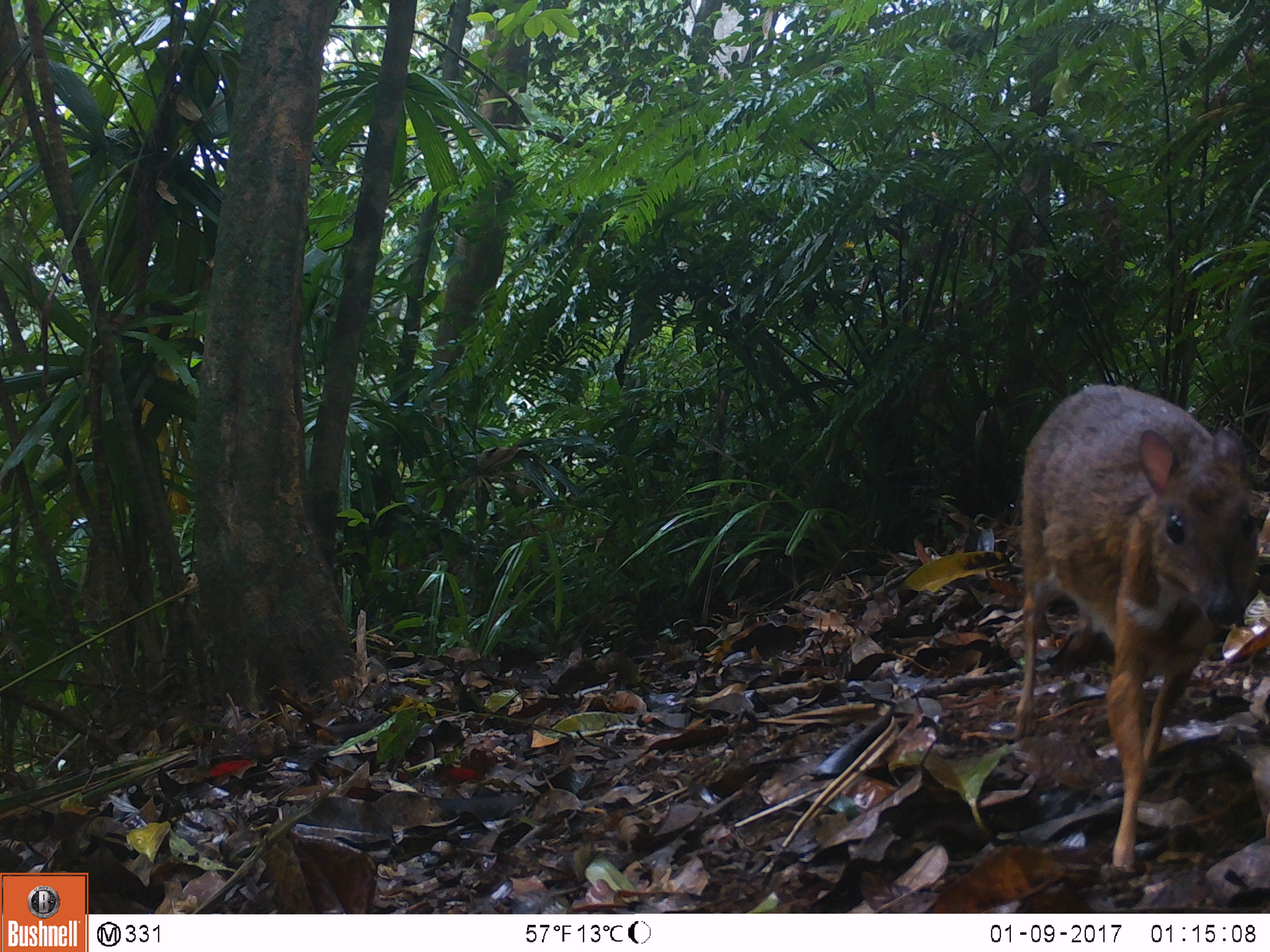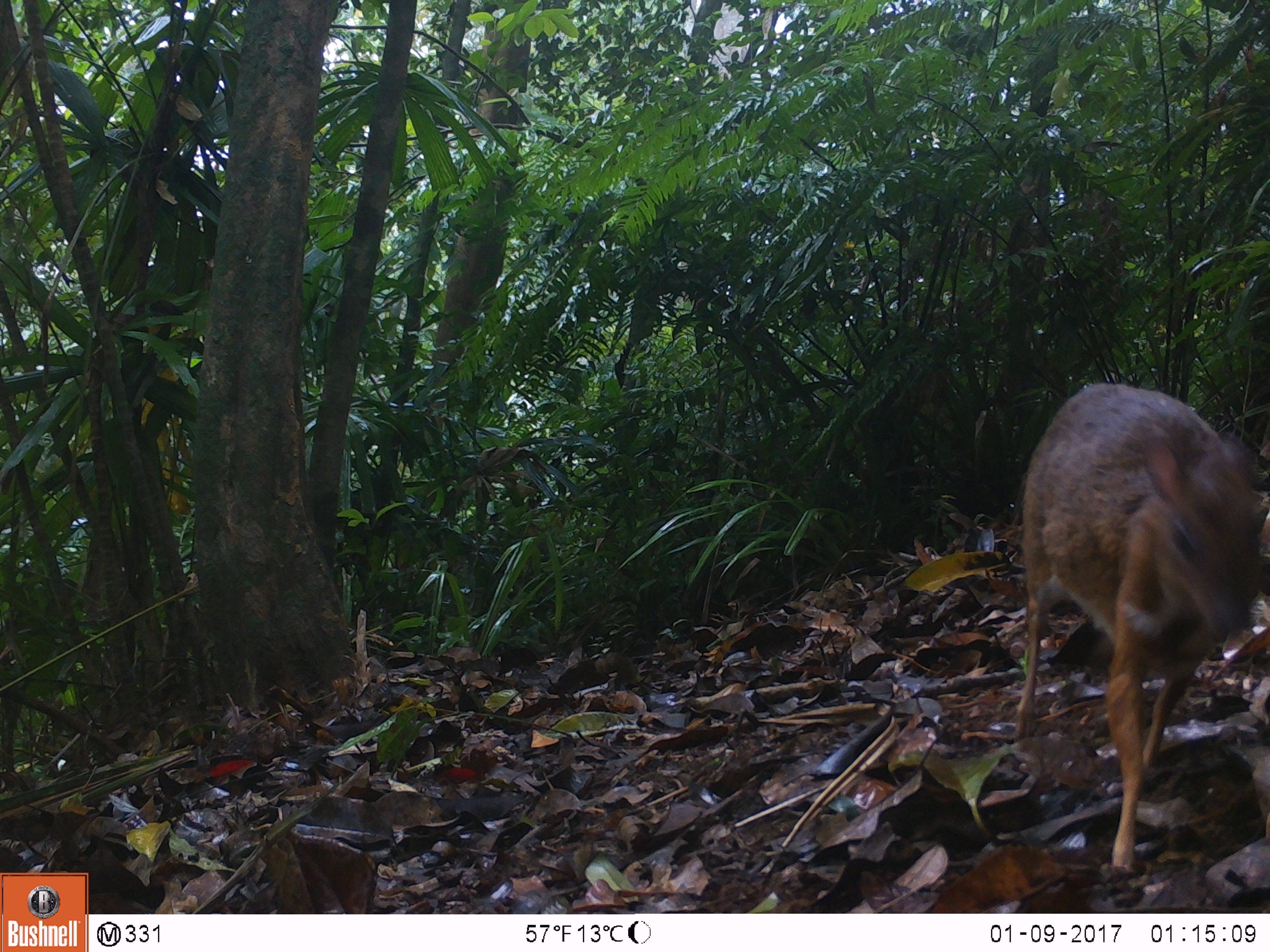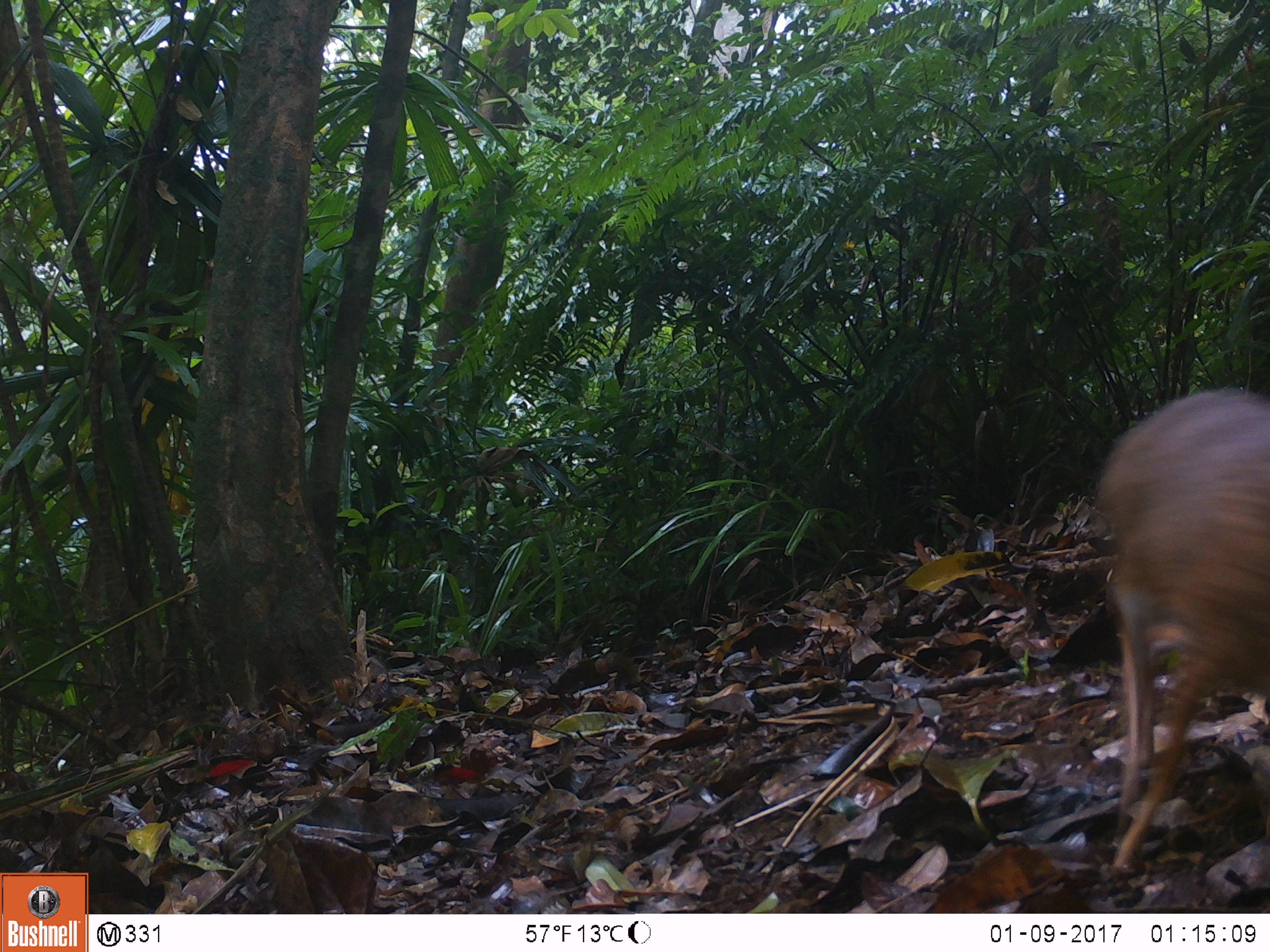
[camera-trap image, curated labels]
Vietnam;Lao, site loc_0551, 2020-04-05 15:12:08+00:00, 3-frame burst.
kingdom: Animalia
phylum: Chordata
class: Mammalia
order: Artiodactyla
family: Tragulidae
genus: Moschiola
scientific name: Moschiola meminna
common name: chevrotain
Chevrotain (Moschiola meminna). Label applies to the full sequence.